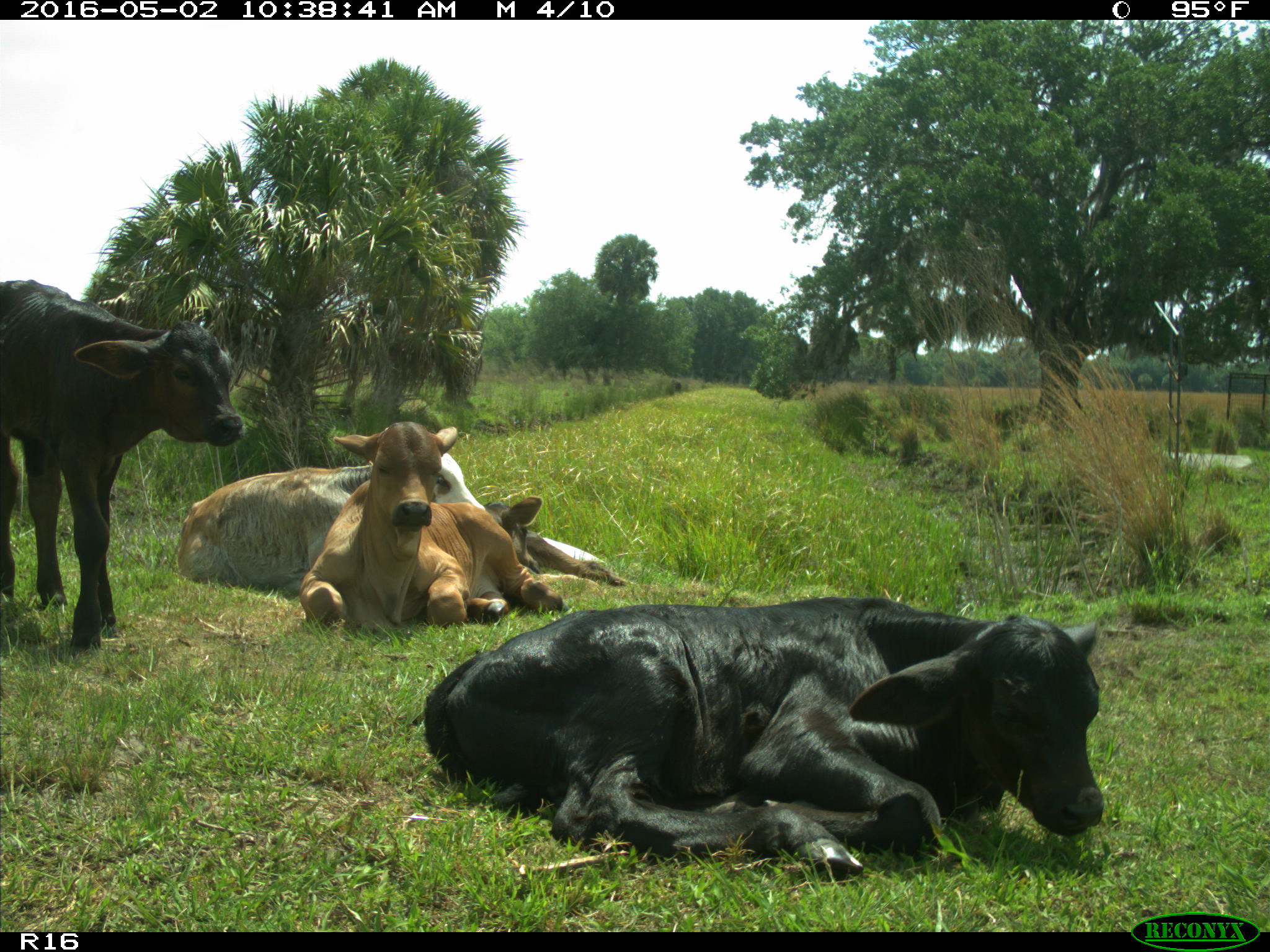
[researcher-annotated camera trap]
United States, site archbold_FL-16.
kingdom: Animalia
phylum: Chordata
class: Mammalia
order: Artiodactyla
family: Bovidae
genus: Bos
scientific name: Bos taurus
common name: domestic cow